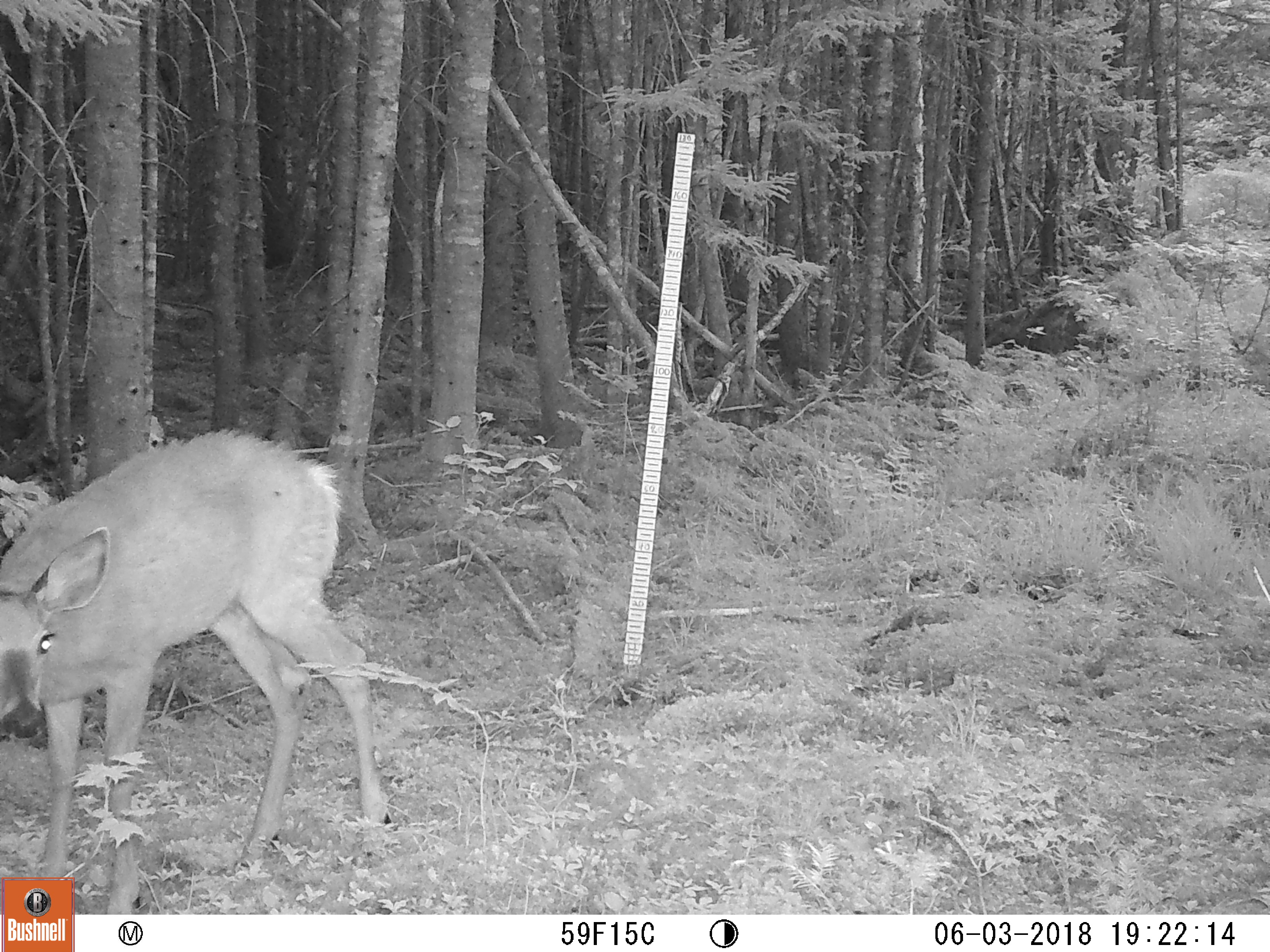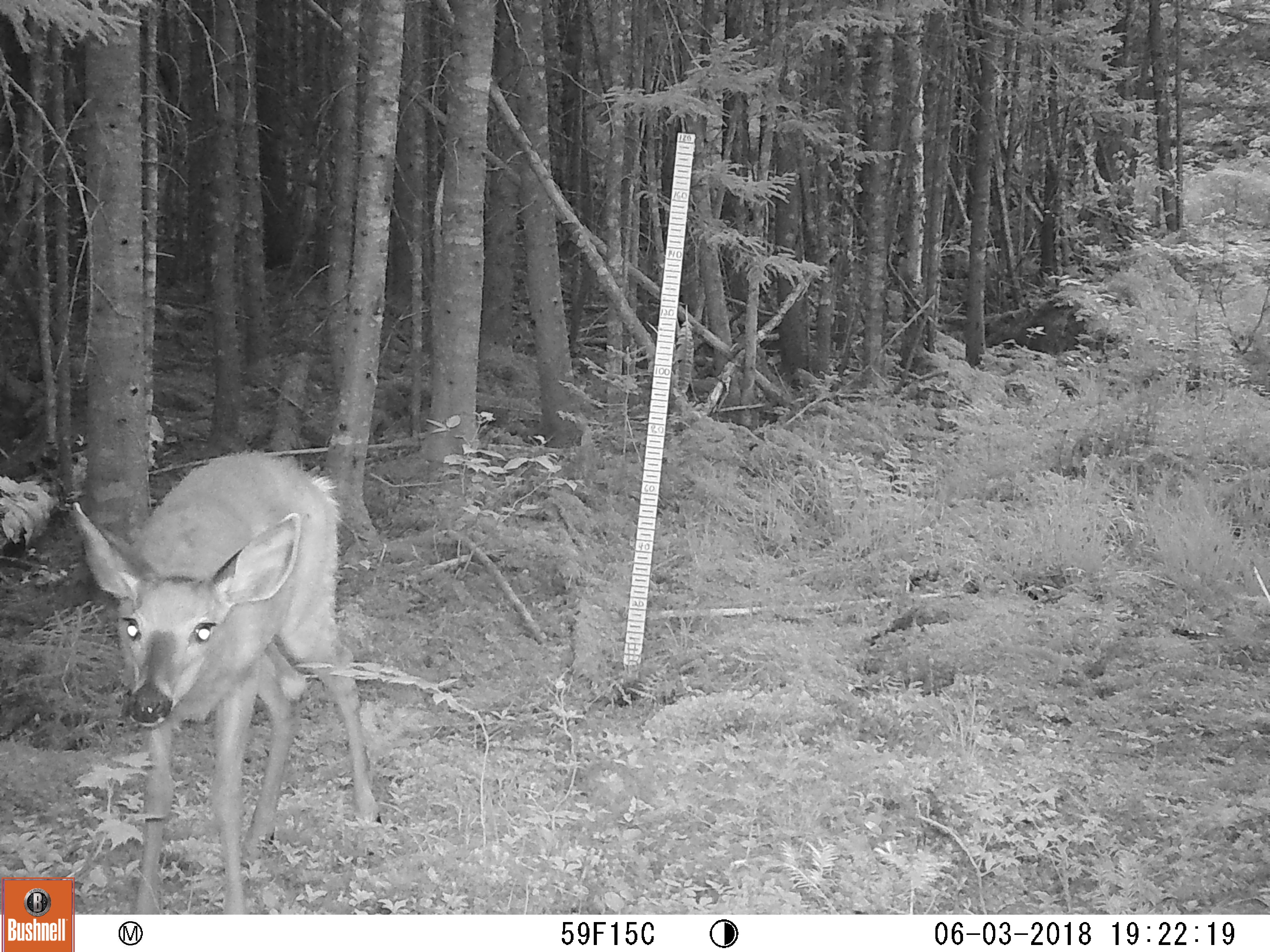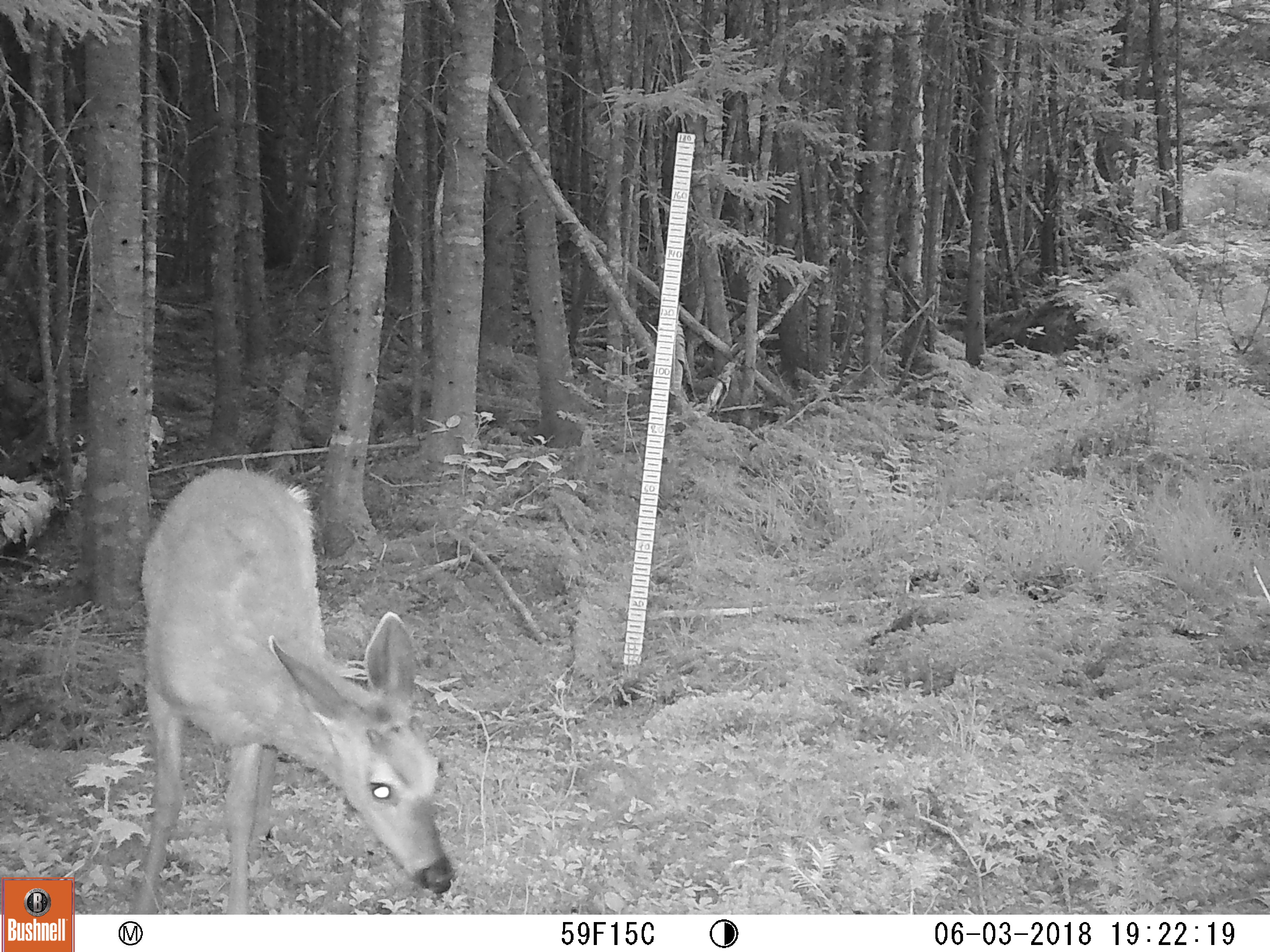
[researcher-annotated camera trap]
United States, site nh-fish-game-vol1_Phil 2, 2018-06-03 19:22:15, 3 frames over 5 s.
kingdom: Animalia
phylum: Chordata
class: Mammalia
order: Artiodactyla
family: Cervidae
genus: Odocoileus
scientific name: Odocoileus virginianus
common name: white-tailed deer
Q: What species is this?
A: White-tailed deer (Odocoileus virginianus).